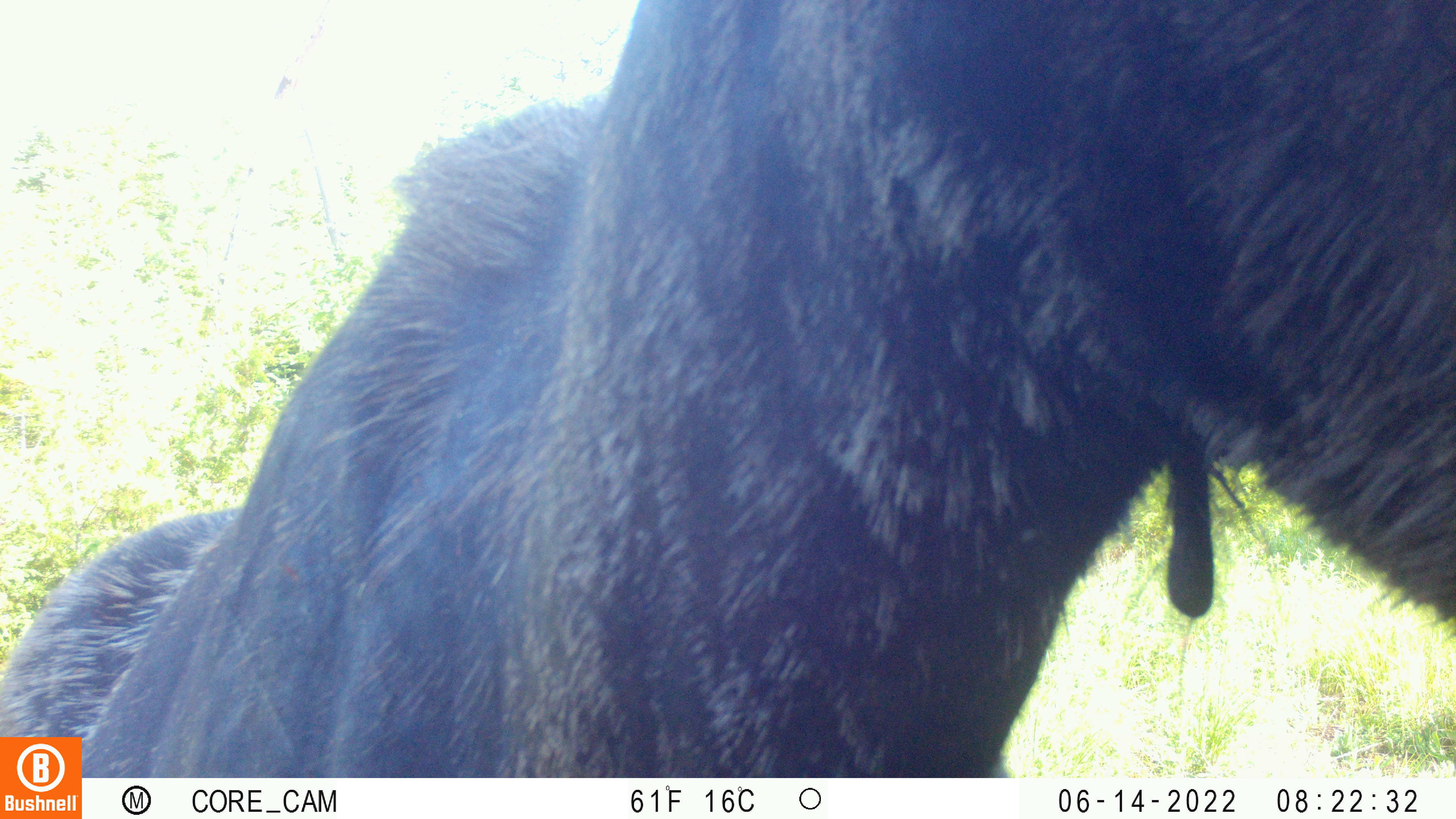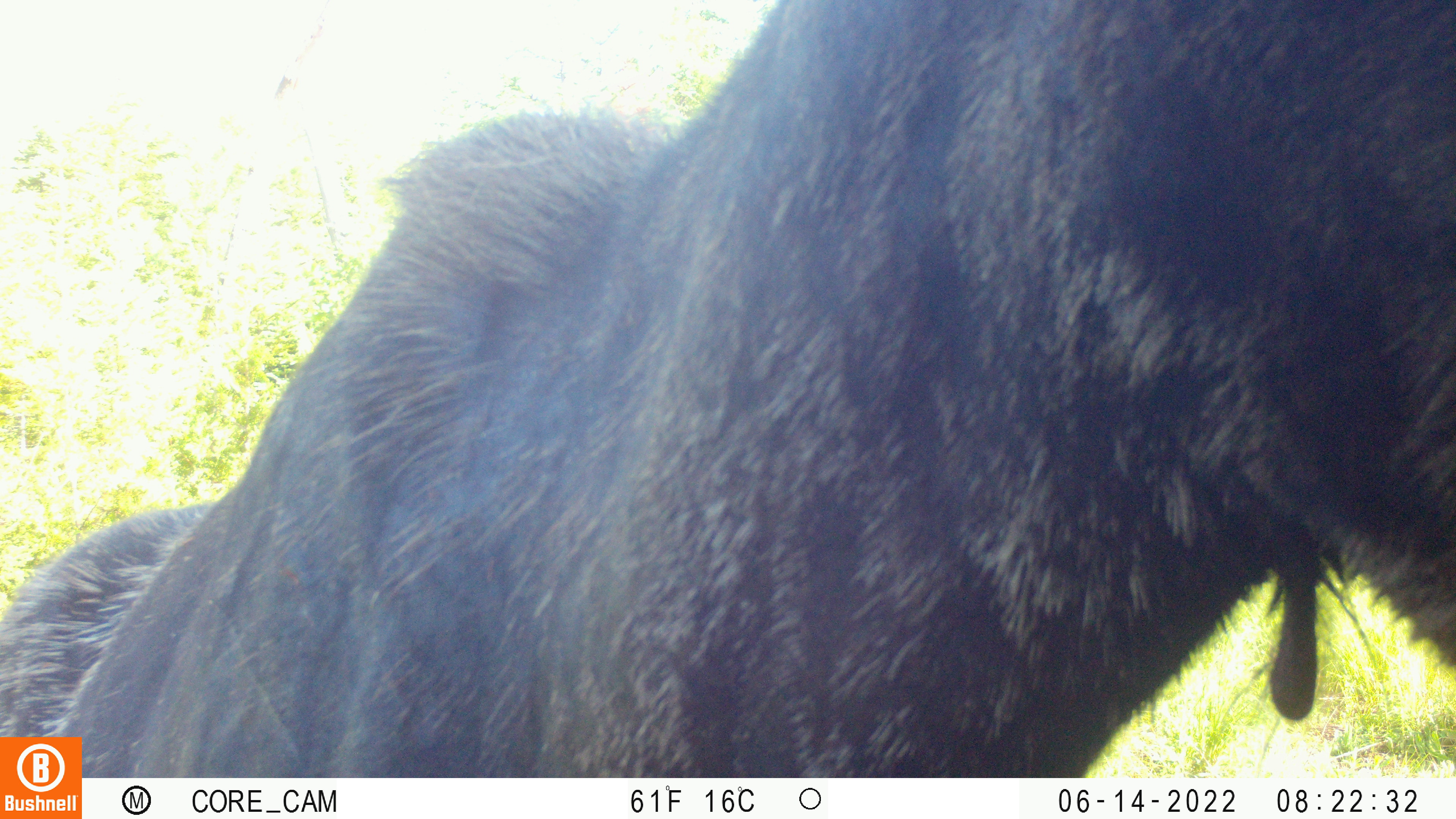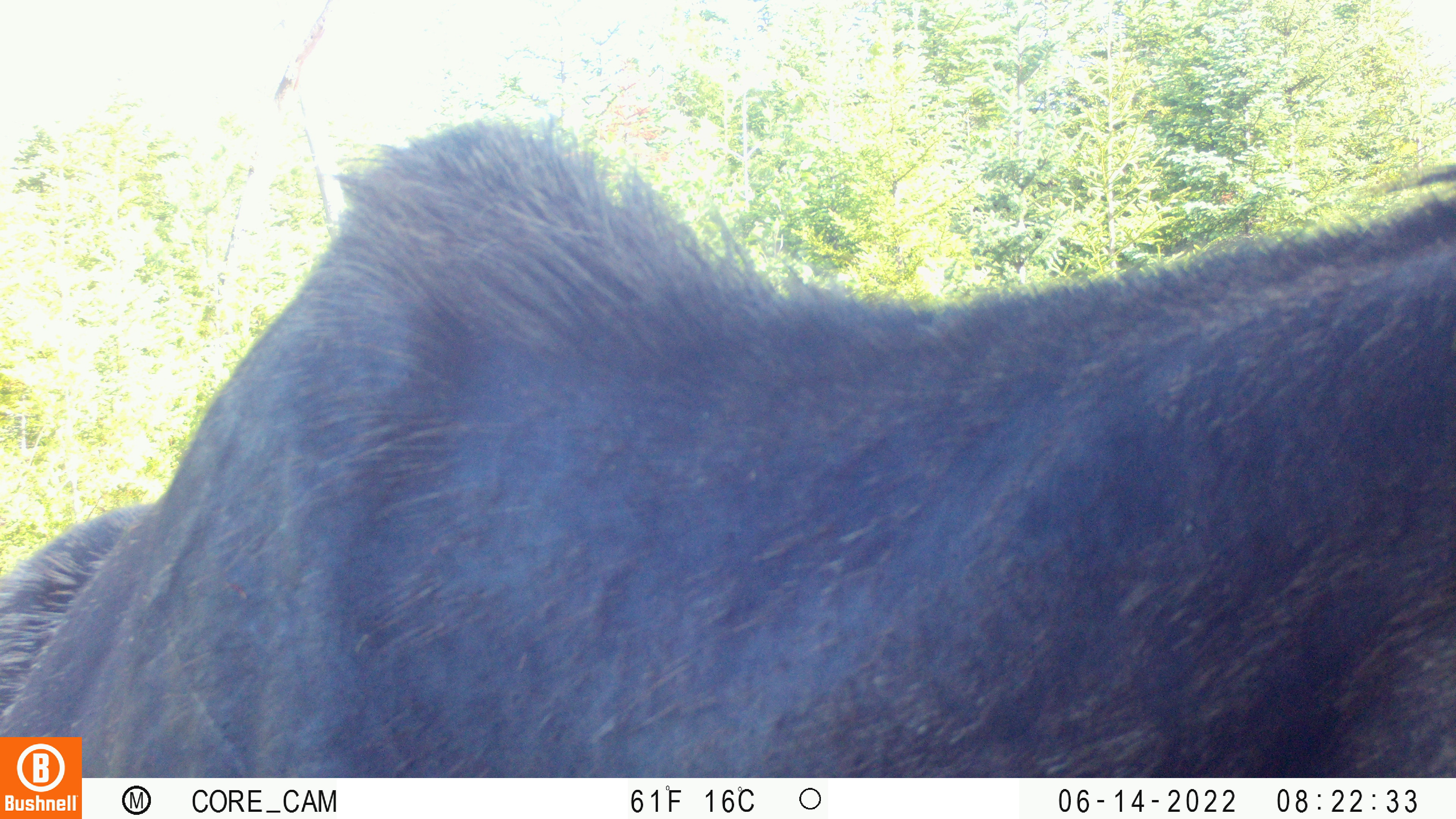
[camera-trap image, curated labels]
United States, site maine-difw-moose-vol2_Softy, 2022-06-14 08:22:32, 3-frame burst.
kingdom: Animalia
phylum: Chordata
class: Mammalia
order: Artiodactyla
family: Cervidae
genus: Alces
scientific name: Alces alces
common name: moose